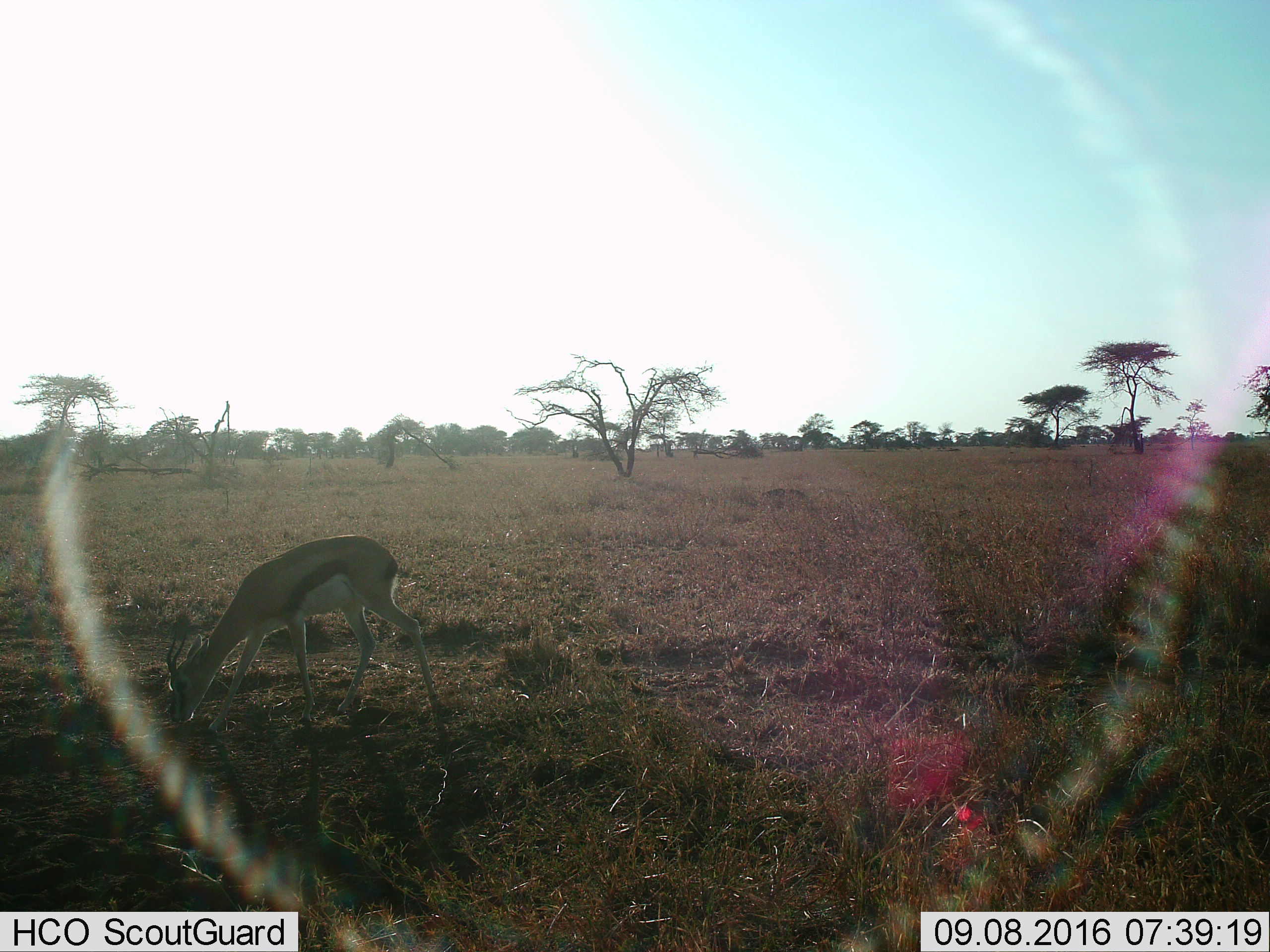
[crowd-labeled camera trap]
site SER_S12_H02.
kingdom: Animalia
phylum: Chordata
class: Mammalia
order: Artiodactyla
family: Bovidae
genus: Eudorcas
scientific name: Eudorcas thomsonii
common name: thomson's gazelle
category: gazellethomsons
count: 1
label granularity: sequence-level